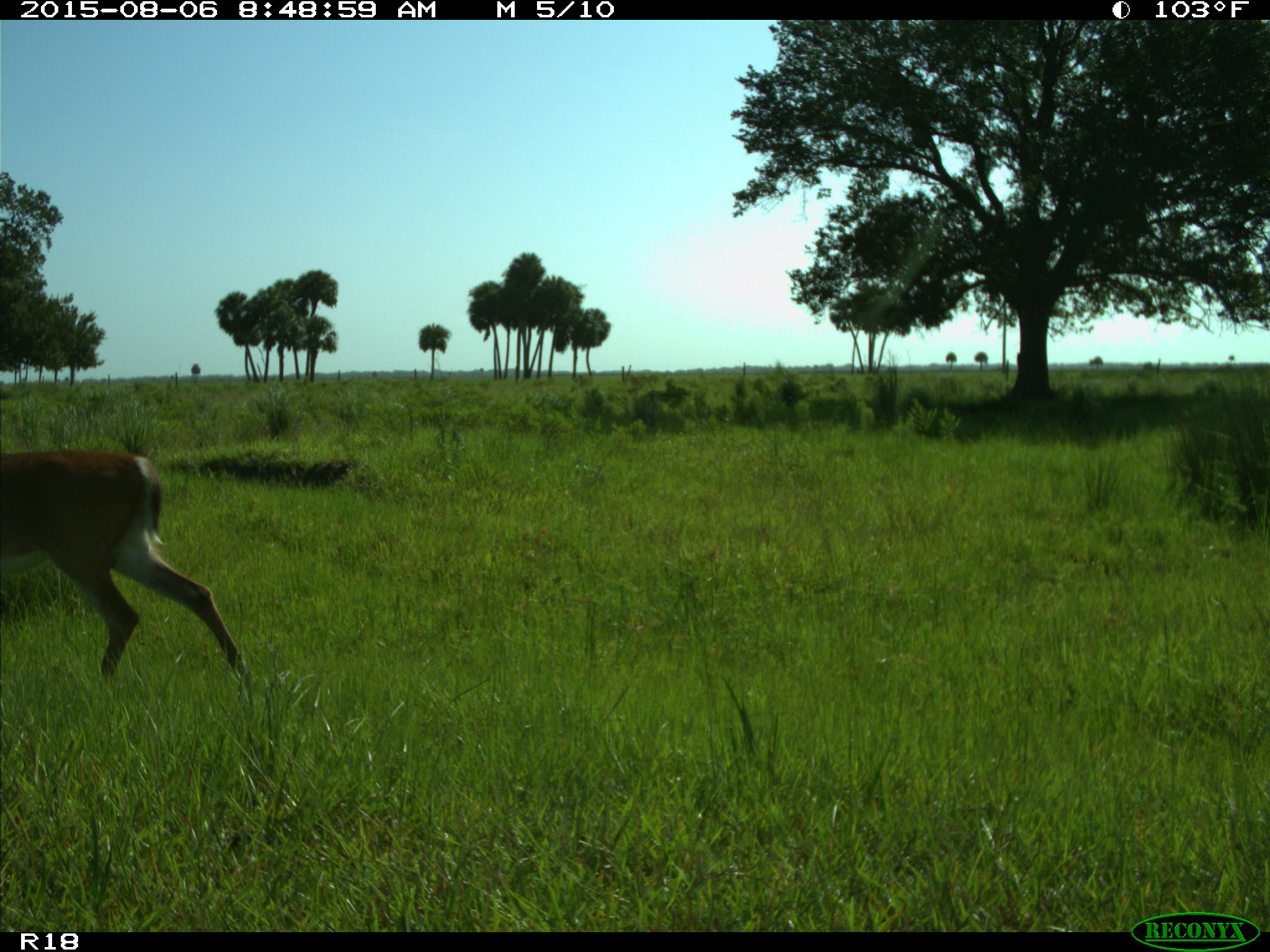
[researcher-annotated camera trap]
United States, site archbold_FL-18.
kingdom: Animalia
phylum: Chordata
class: Mammalia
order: Artiodactyla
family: Cervidae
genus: Odocoileus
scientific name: Odocoileus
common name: deer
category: unidentified deer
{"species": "unidentified deer (deer) (Odocoileus)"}